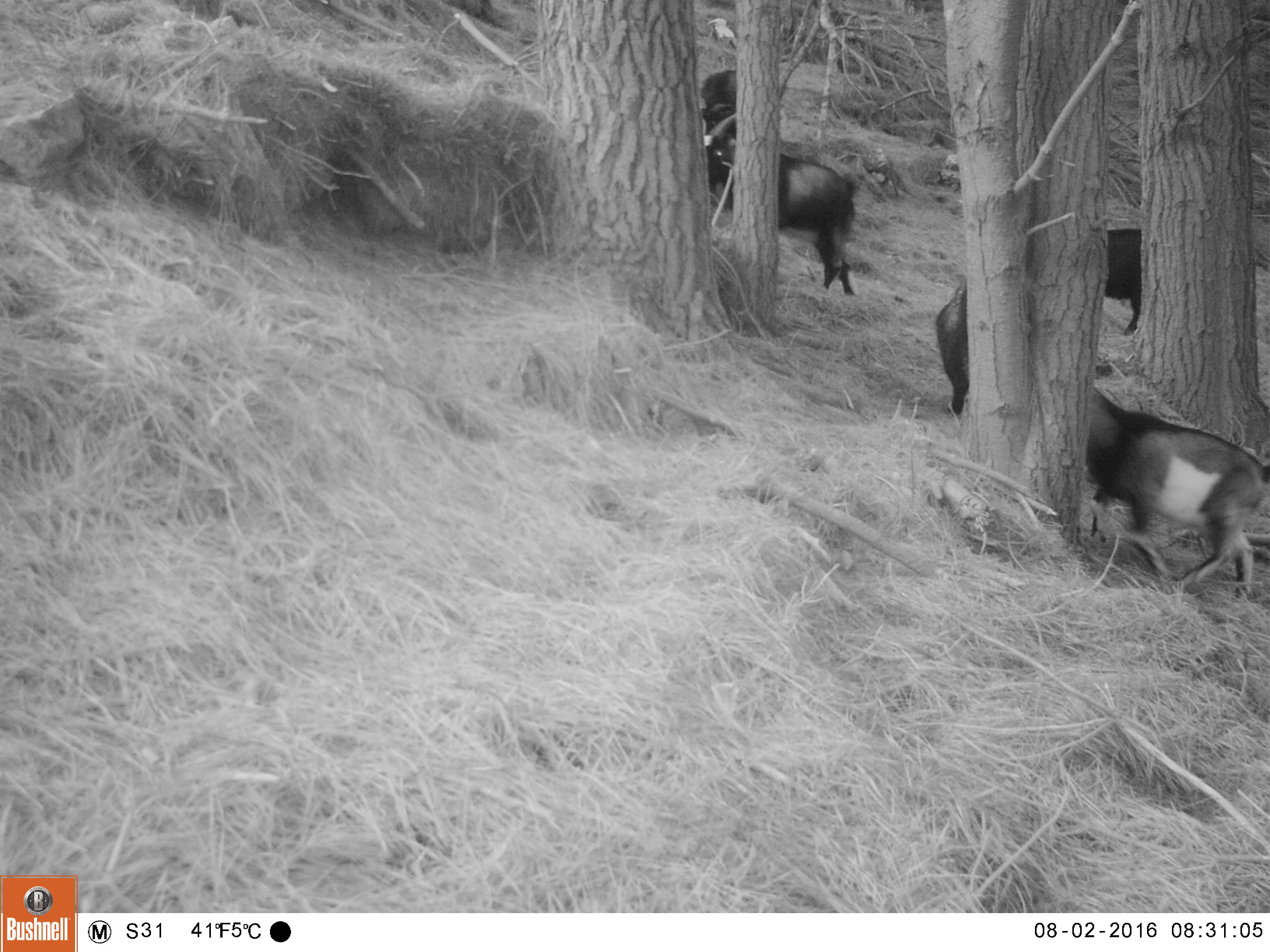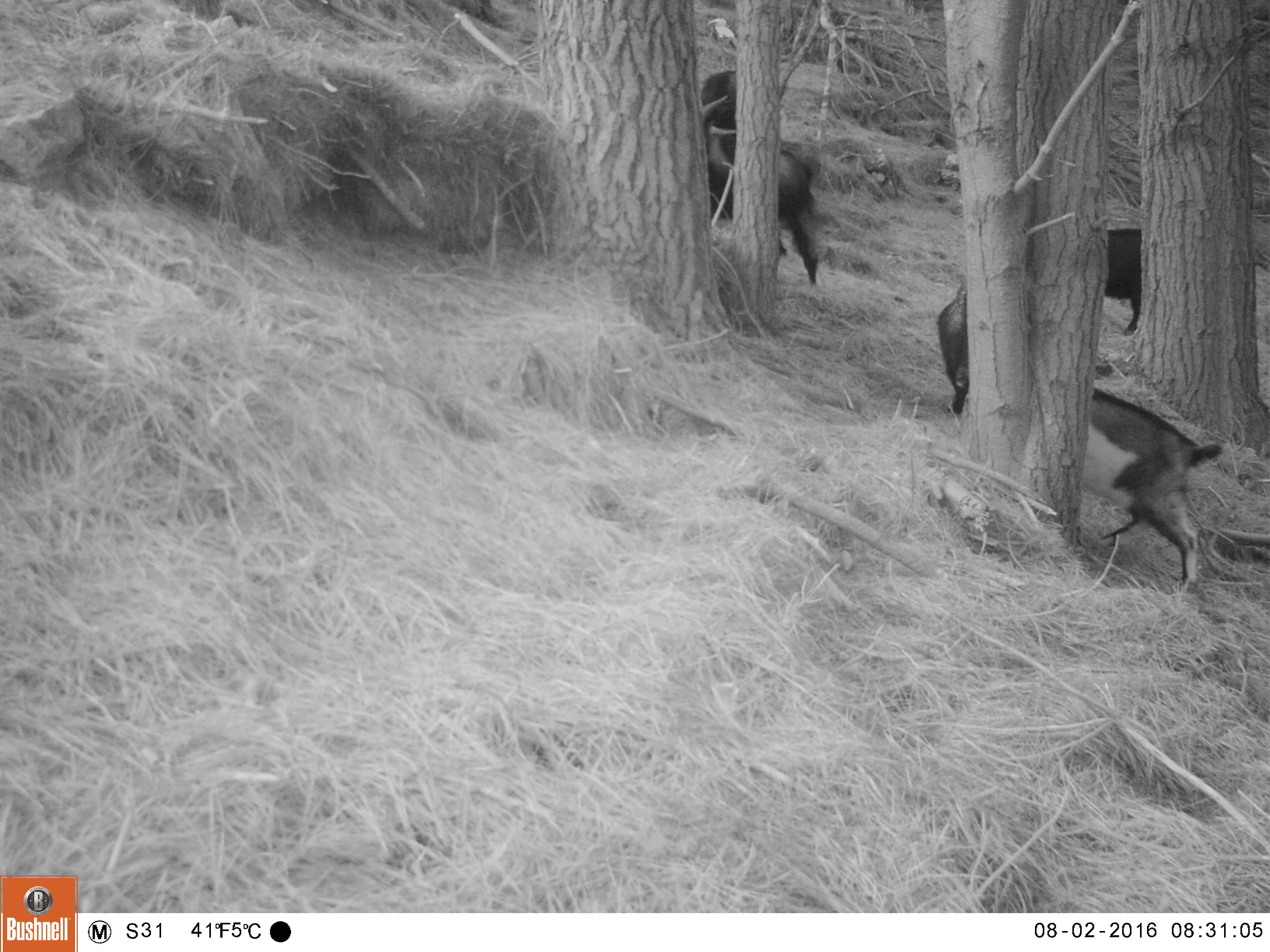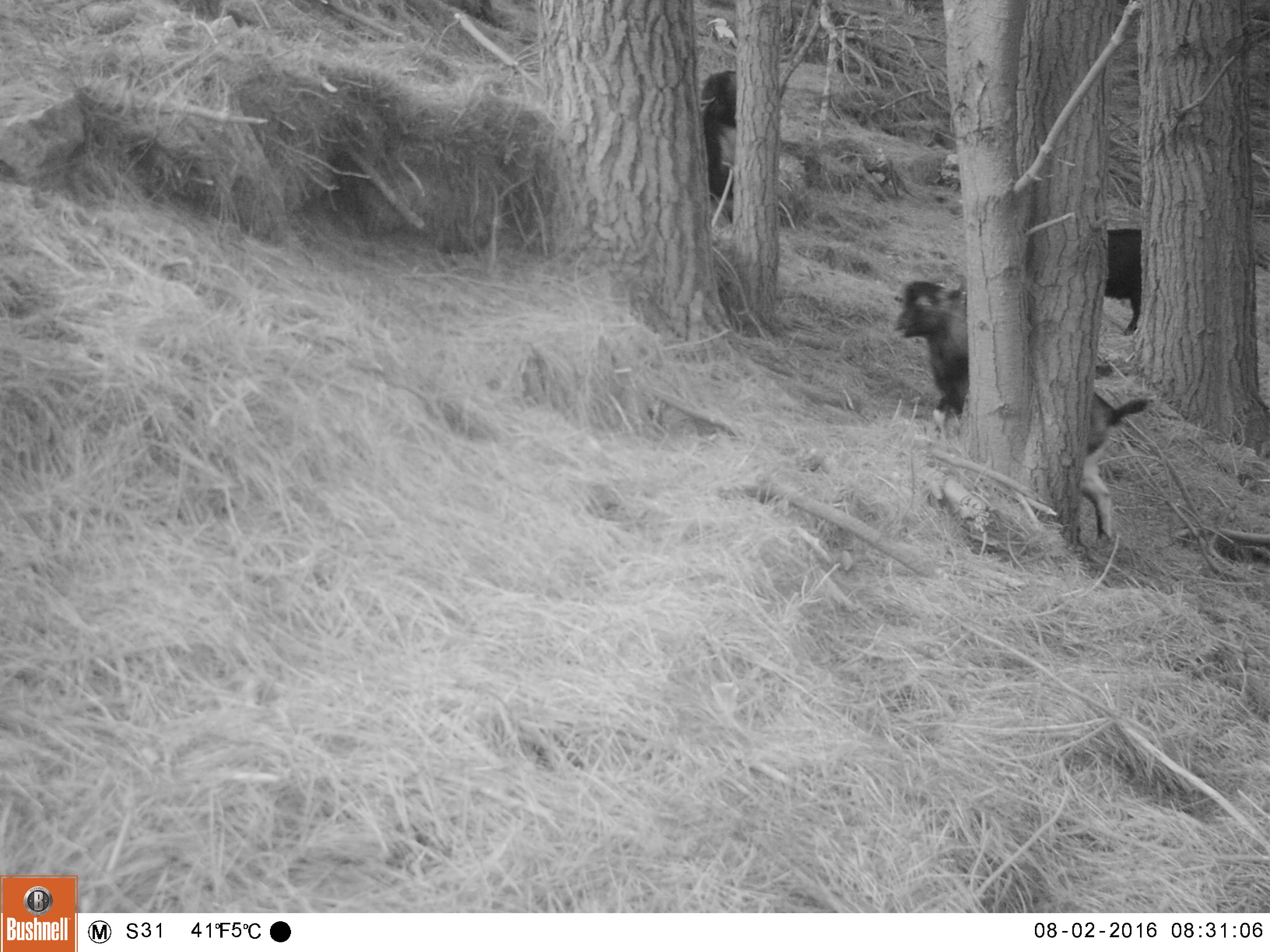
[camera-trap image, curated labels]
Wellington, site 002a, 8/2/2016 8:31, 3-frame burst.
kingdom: Animalia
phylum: Chordata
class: Mammalia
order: Artiodactyla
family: Bovidae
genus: Capra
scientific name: Capra hircus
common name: goat